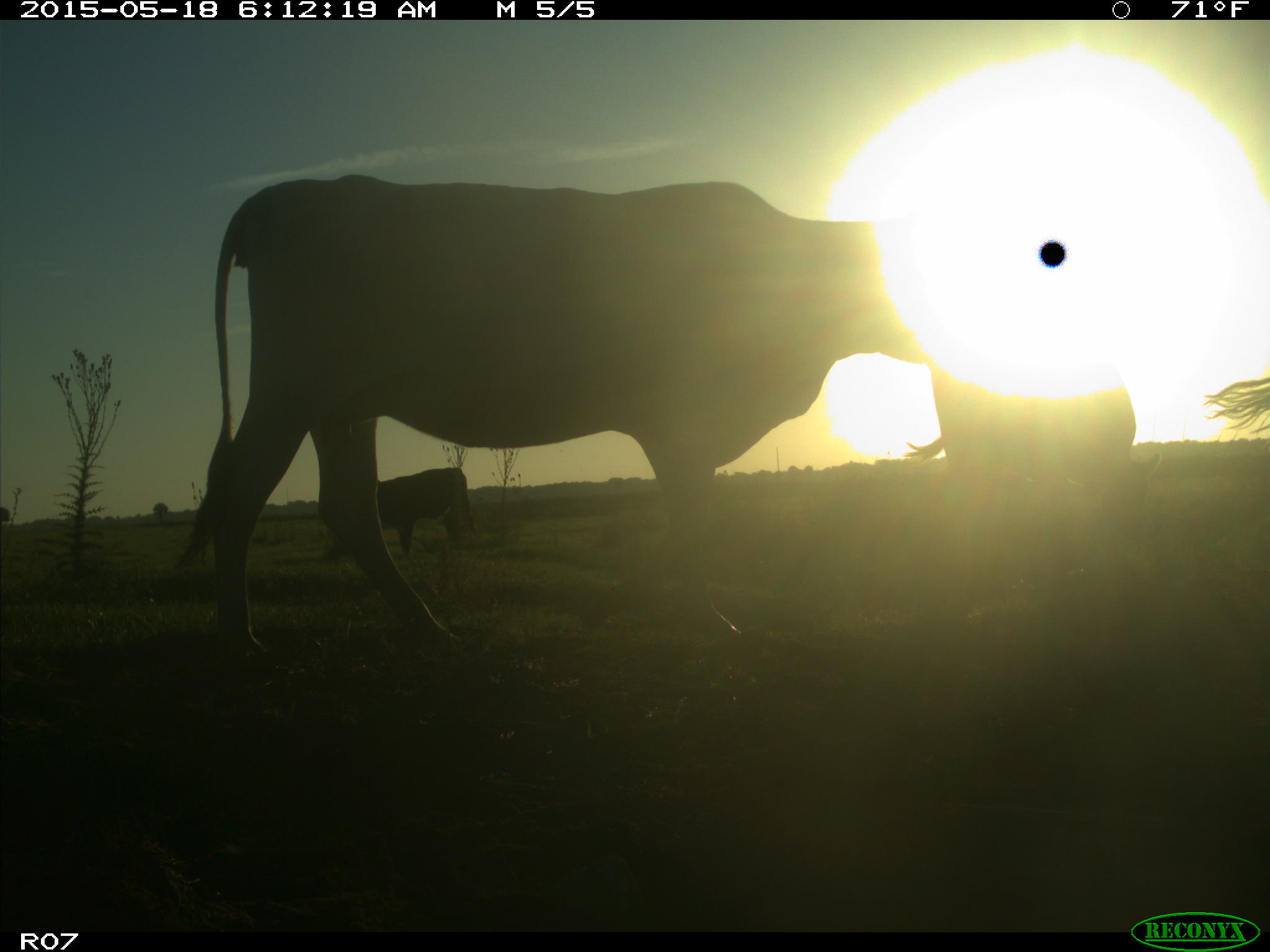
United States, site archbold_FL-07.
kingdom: Animalia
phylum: Chordata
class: Mammalia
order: Artiodactyla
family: Bovidae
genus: Bos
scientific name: Bos taurus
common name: domestic cow